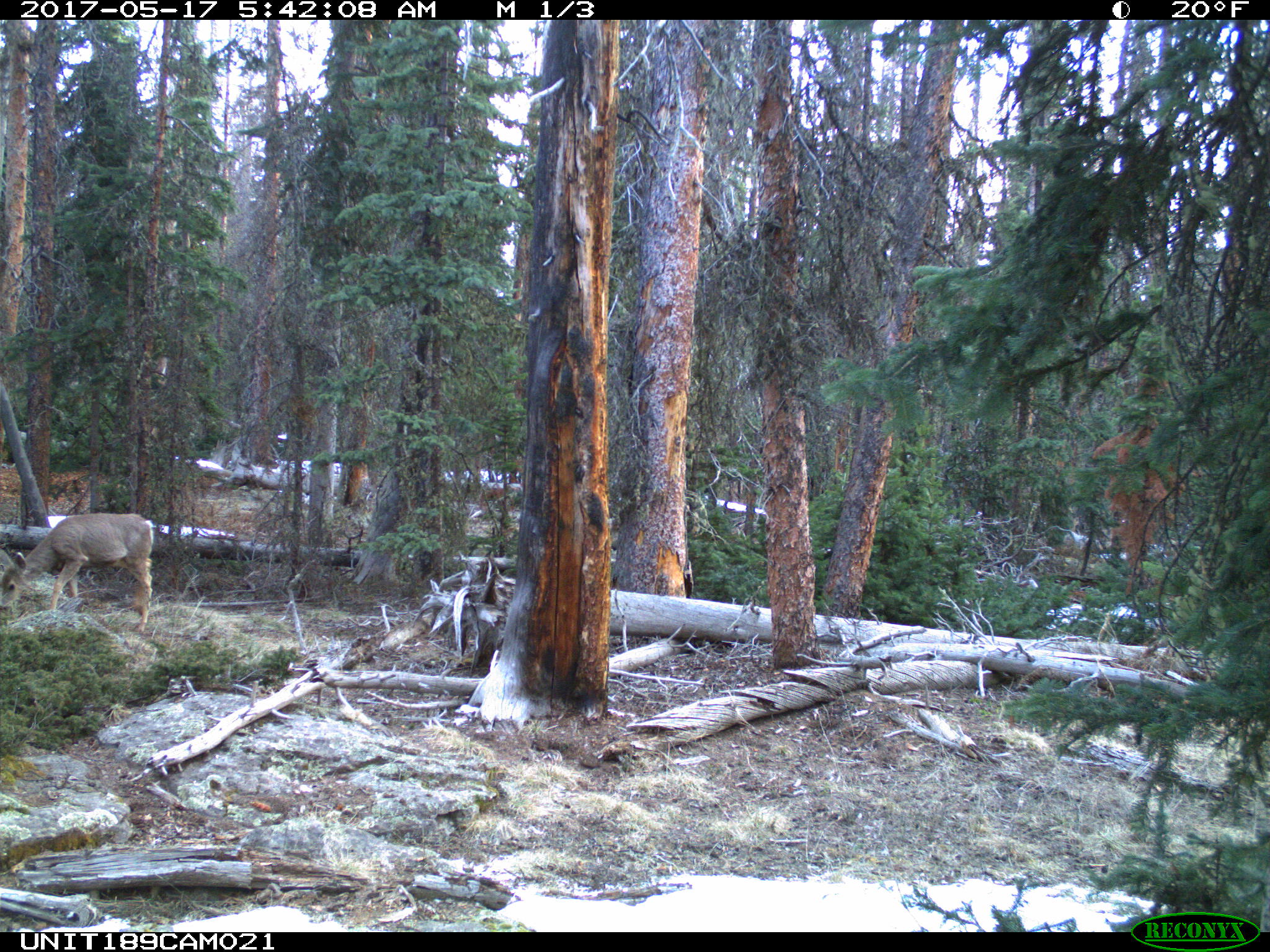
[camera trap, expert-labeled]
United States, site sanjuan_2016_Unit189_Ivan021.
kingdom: Animalia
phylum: Chordata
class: Mammalia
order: Artiodactyla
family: Cervidae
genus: Odocoileus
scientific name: Odocoileus hemionus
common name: mule deer